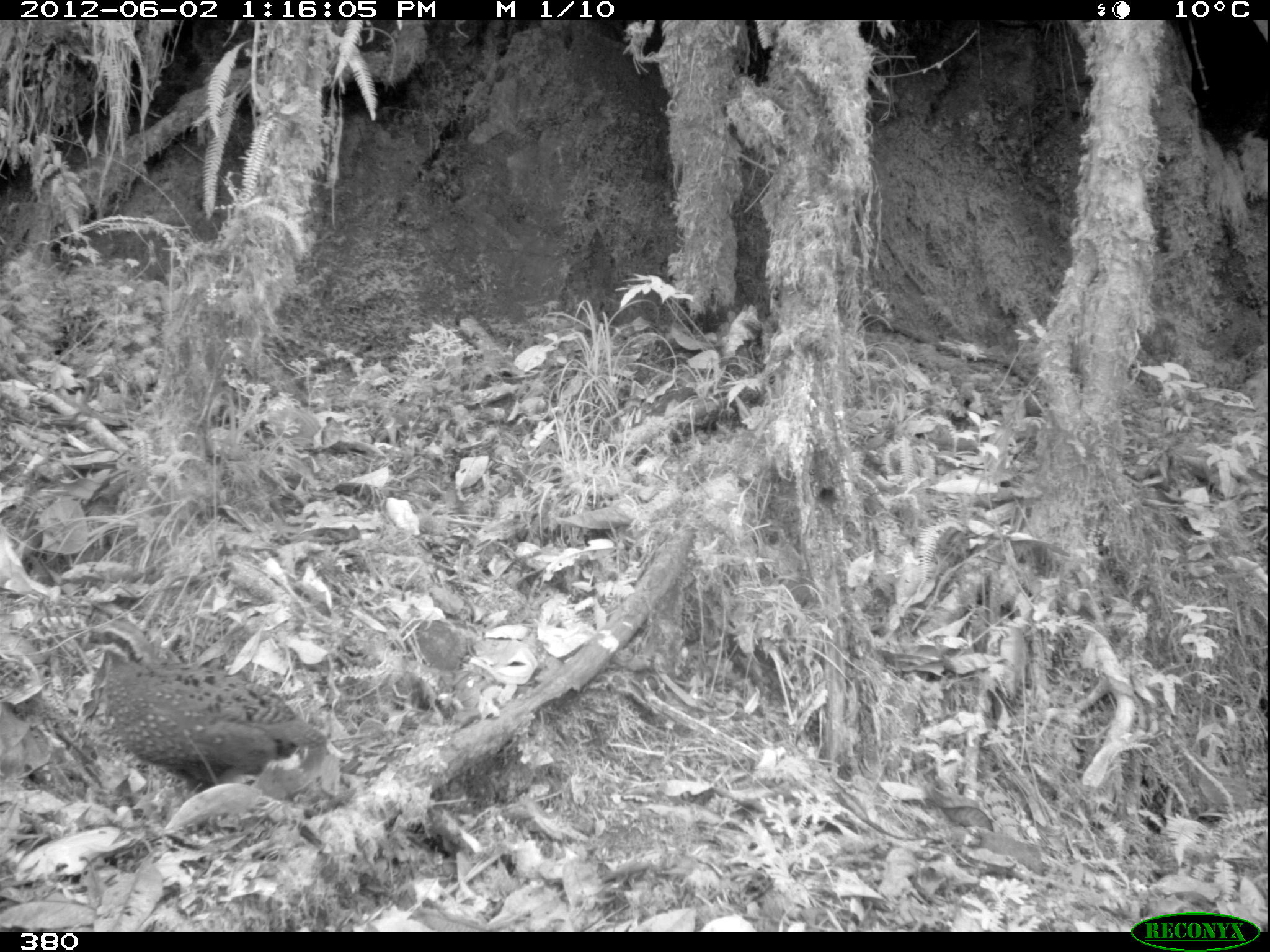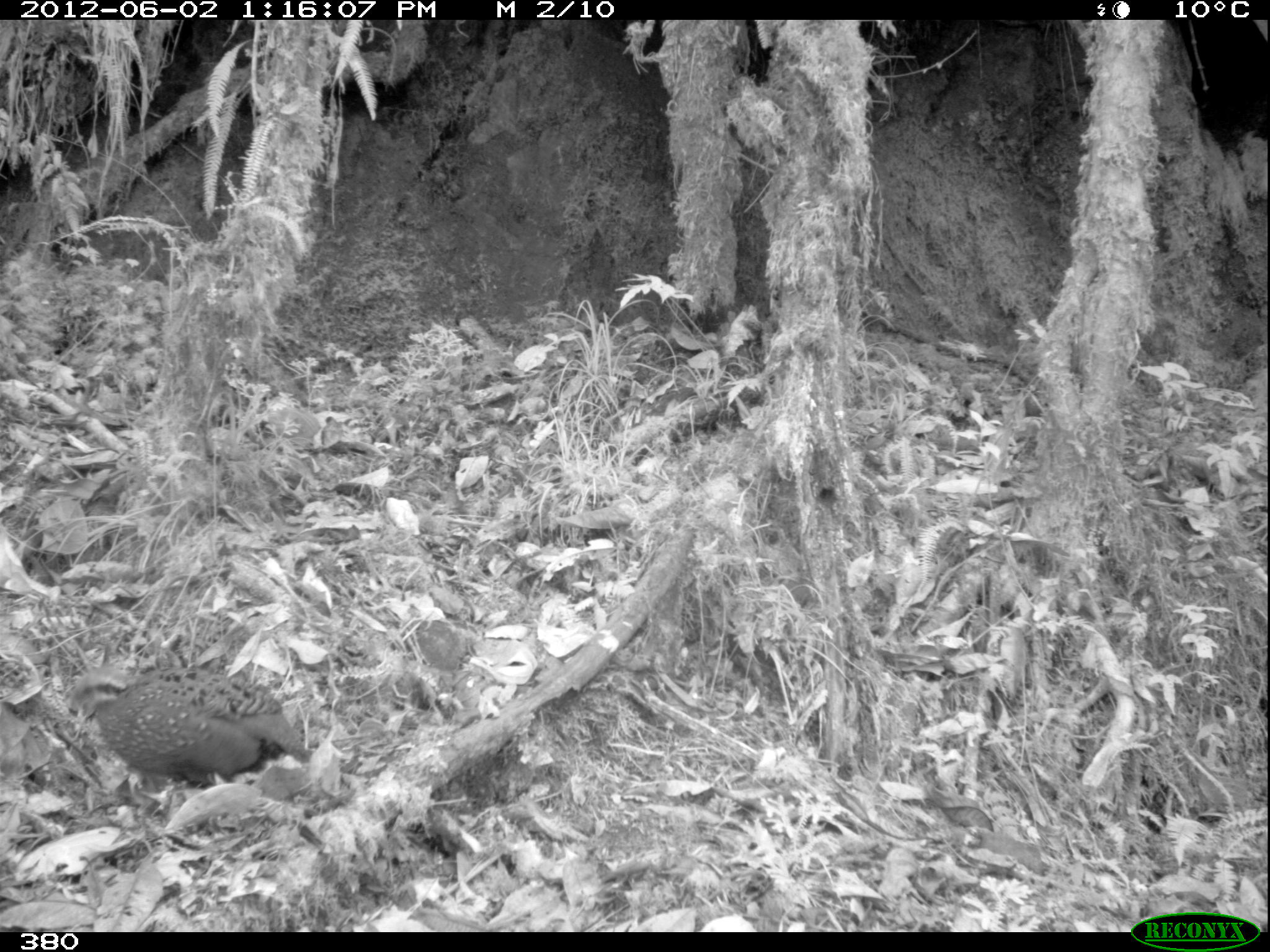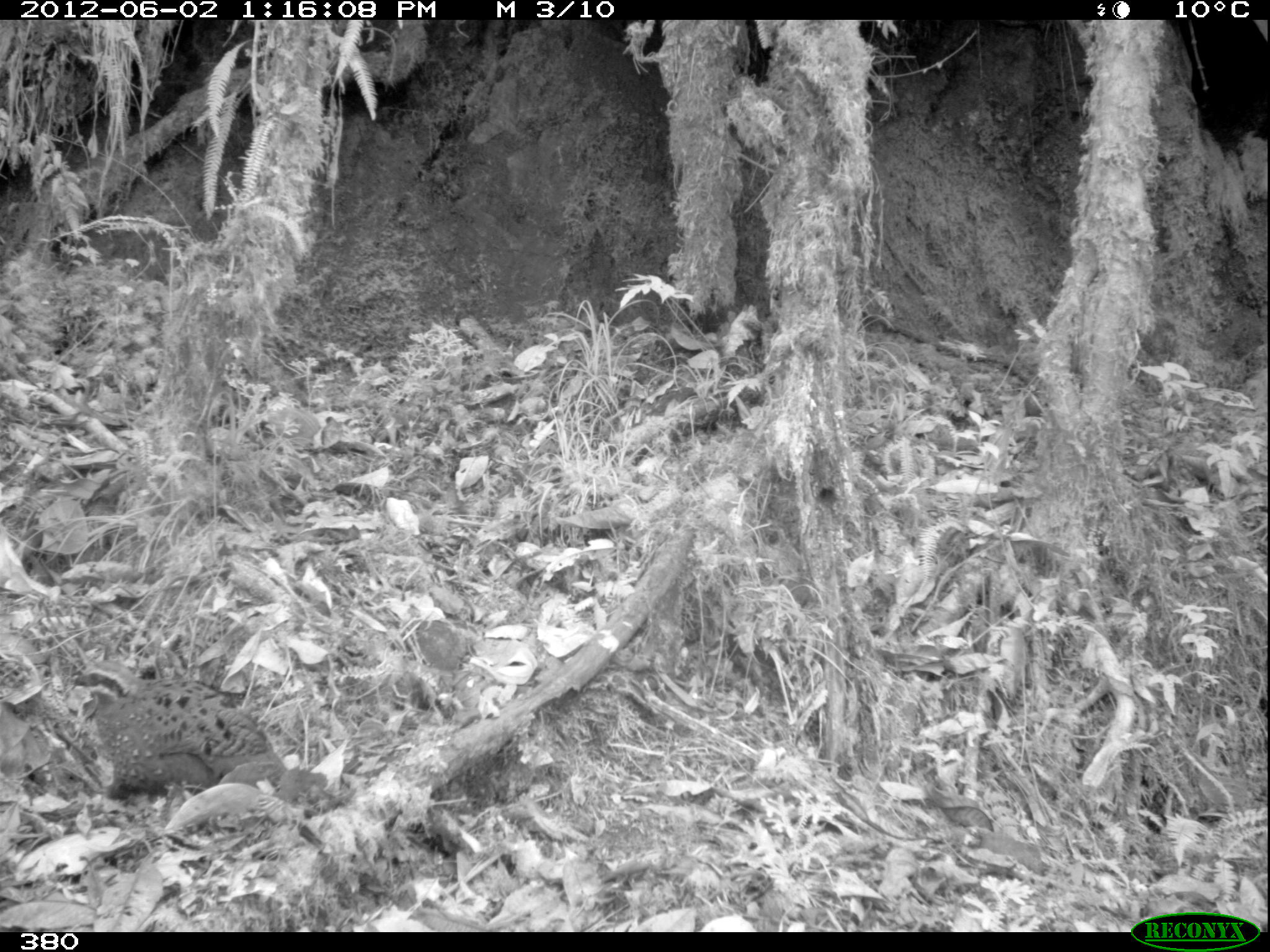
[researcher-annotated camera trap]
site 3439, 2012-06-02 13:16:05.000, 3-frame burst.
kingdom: Animalia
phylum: Chordata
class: Aves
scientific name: Aves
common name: bird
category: unknown bird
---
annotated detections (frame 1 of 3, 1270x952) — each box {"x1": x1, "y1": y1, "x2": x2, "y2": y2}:
unknown bird: {"x1": 80, "y1": 620, "x2": 327, "y2": 791}